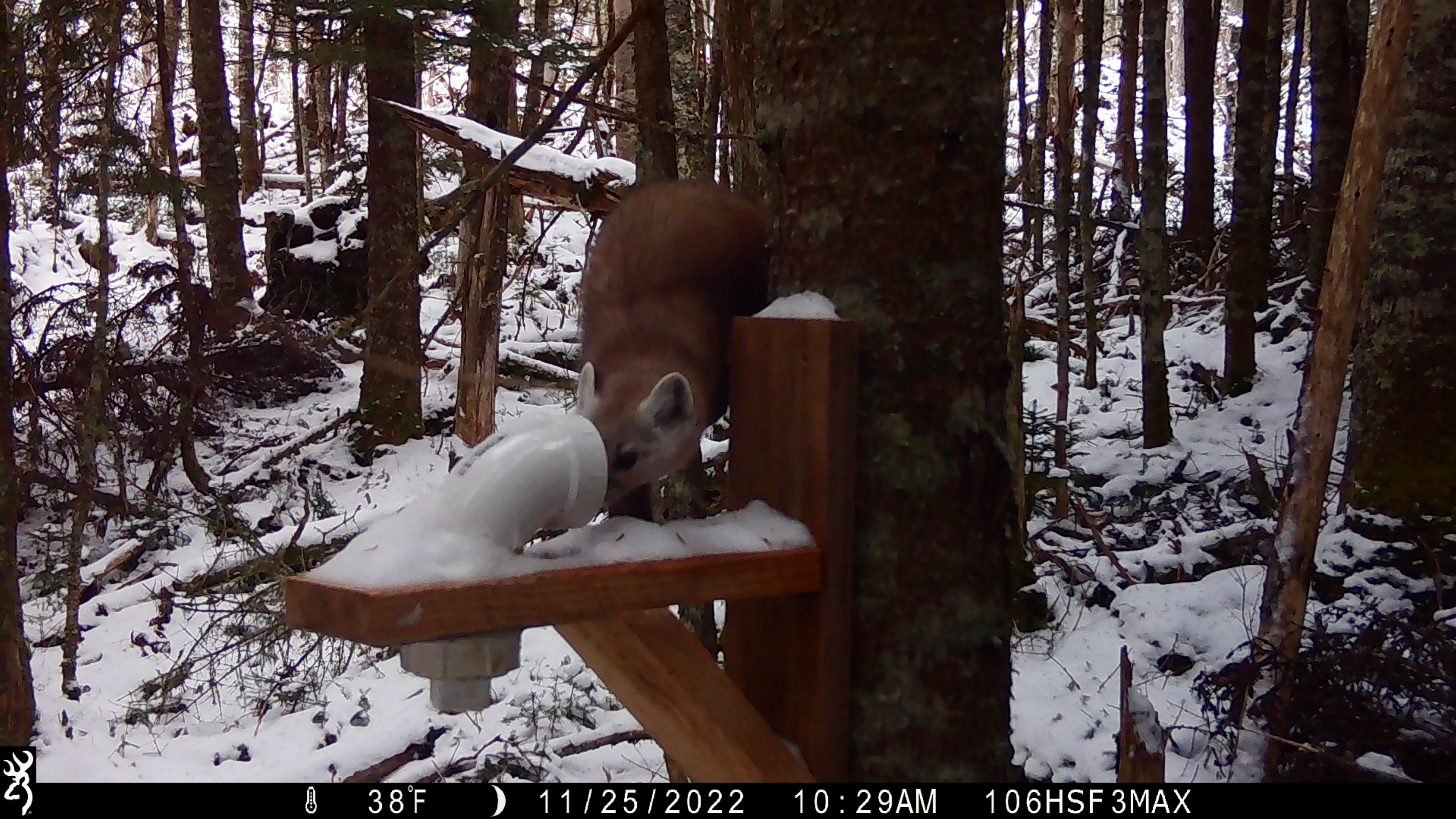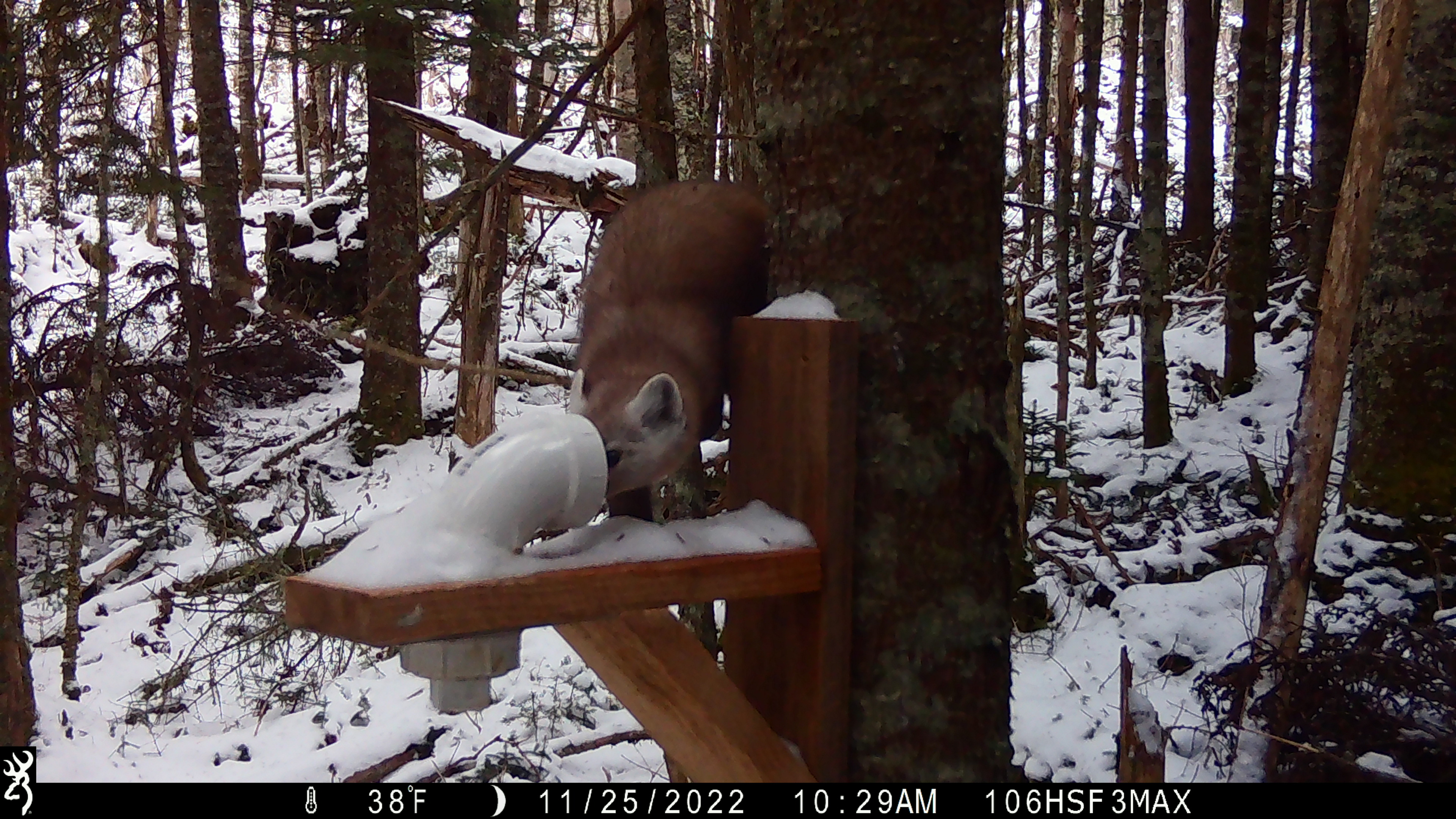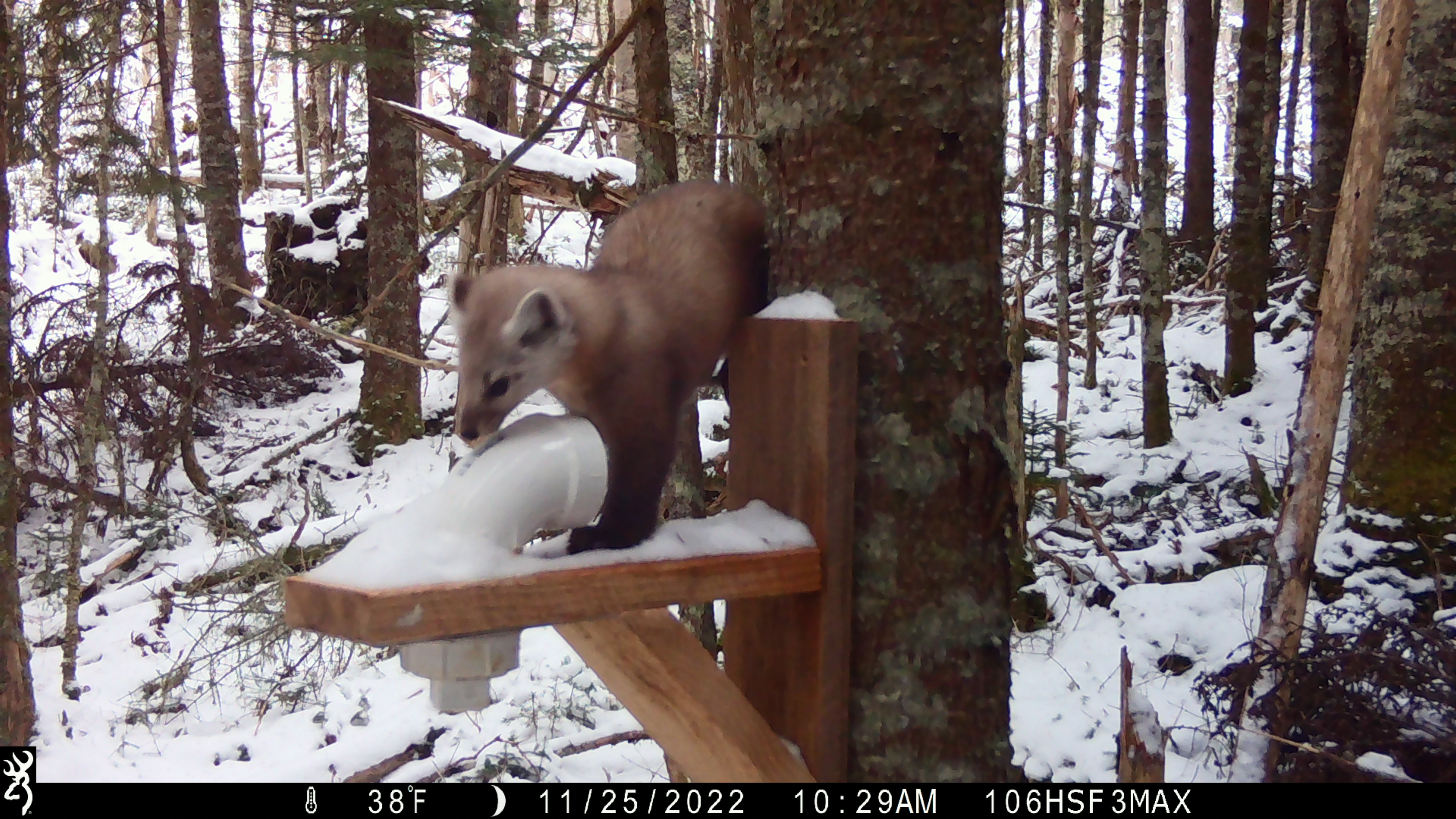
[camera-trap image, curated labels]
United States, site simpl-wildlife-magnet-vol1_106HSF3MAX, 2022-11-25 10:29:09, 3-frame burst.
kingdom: Animalia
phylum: Chordata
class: Mammalia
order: Carnivora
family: Mustelidae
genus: Martes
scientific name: Martes americana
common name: american marten